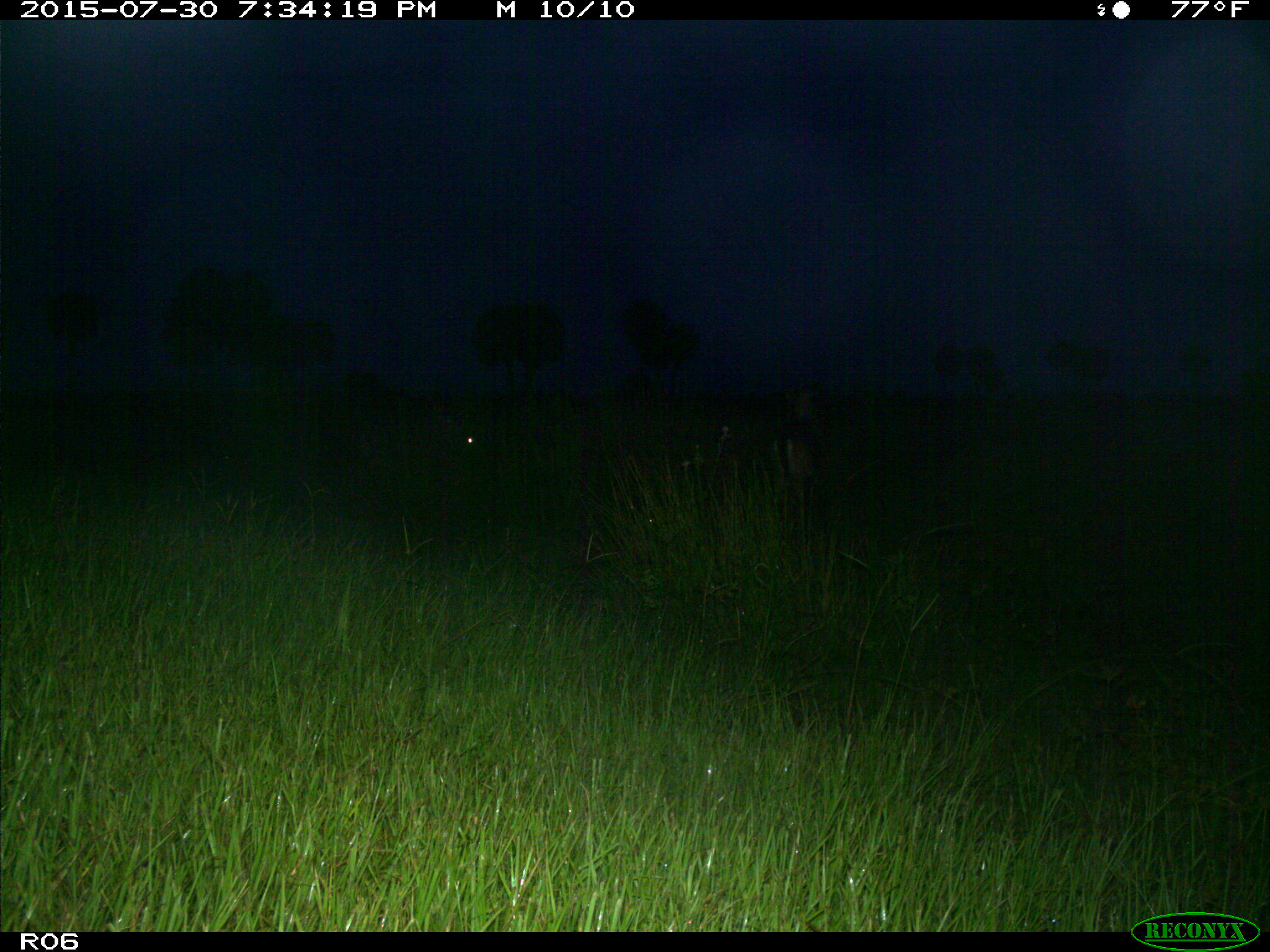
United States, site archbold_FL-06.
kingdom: Animalia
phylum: Chordata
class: Mammalia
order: Artiodactyla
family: Cervidae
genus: Odocoileus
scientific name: Odocoileus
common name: deer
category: unidentified deer